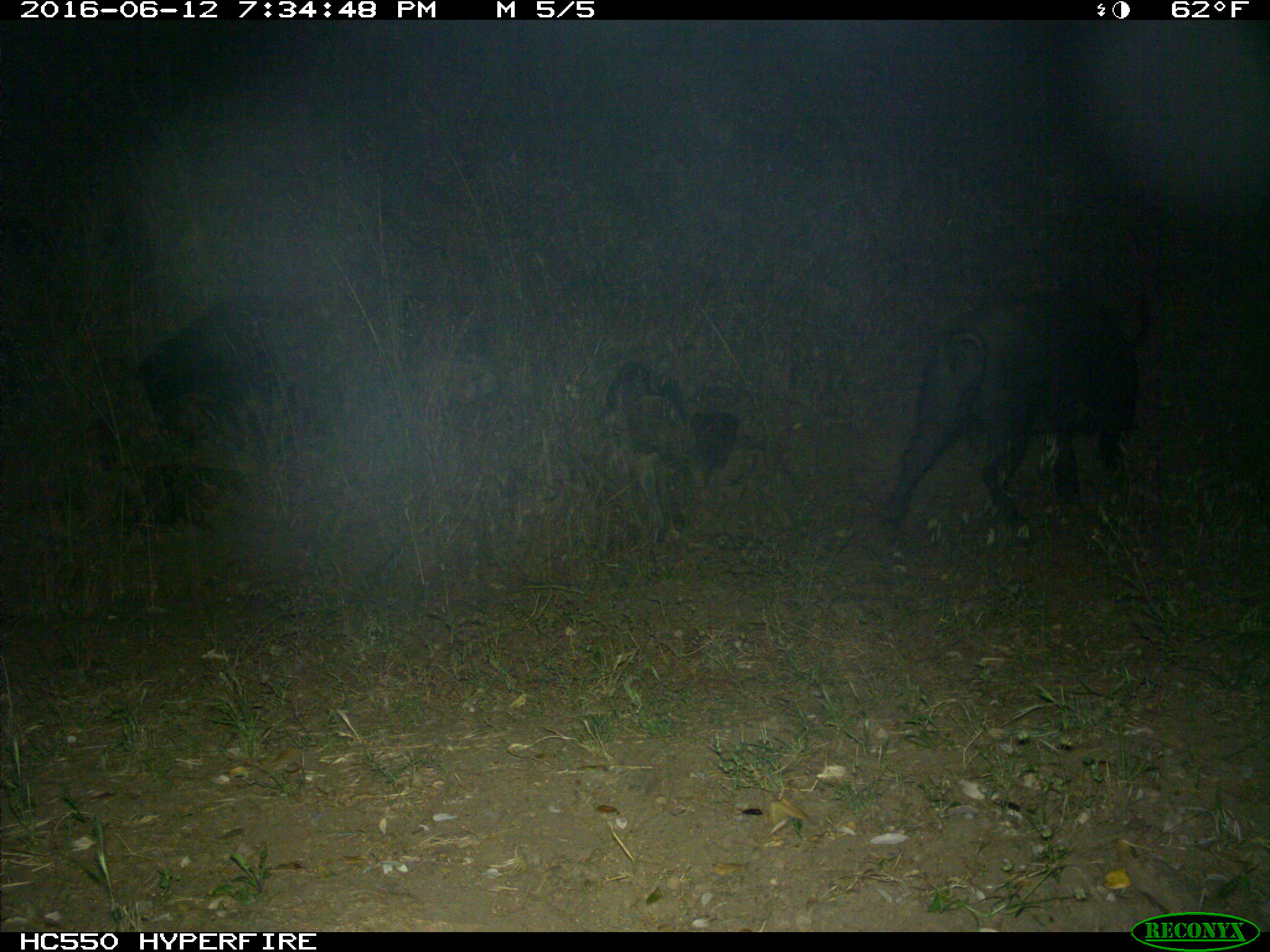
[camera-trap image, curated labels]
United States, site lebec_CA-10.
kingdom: Animalia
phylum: Chordata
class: Mammalia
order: Artiodactyla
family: Suidae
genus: Sus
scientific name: Sus scrofa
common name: wild boar